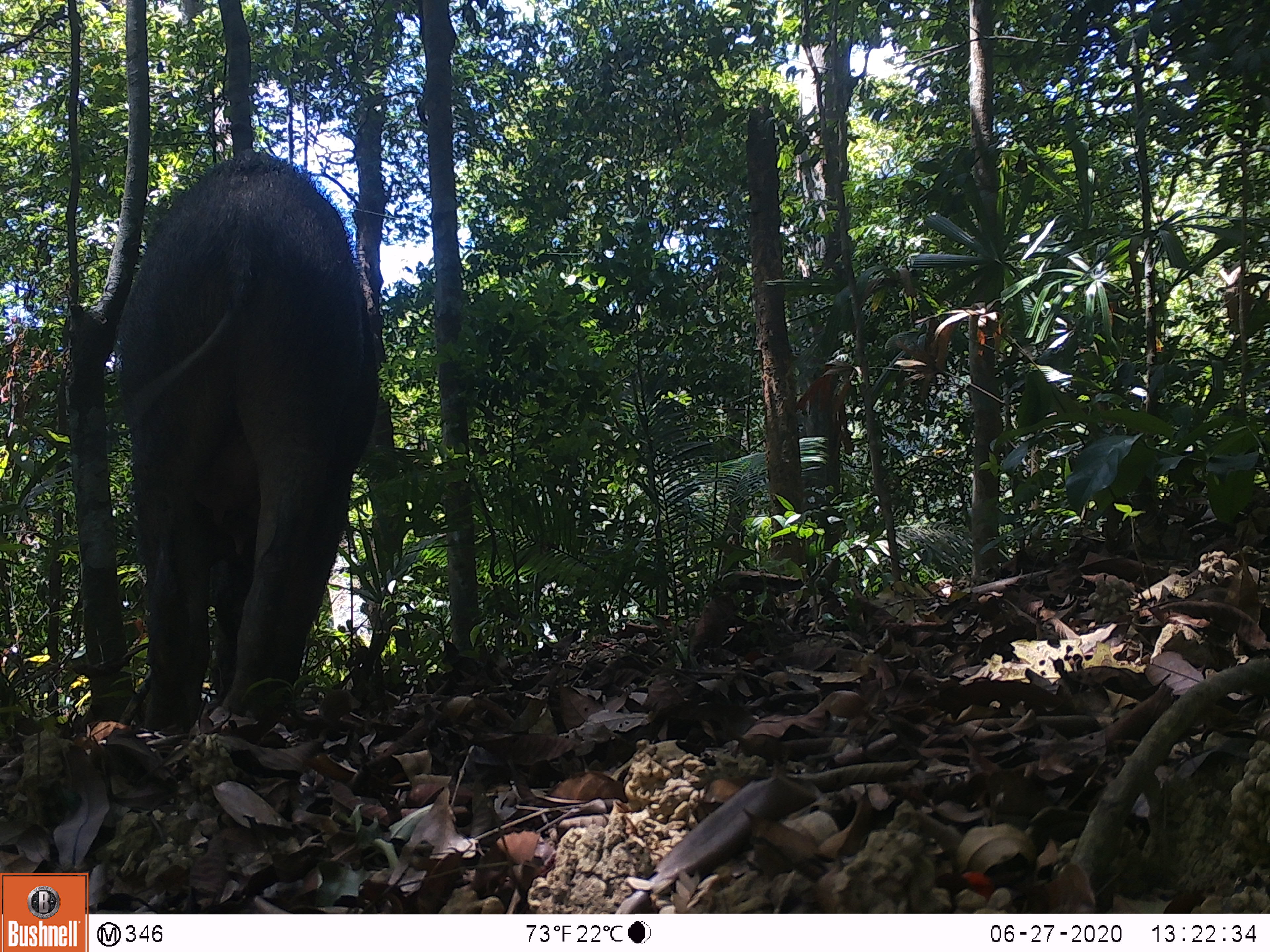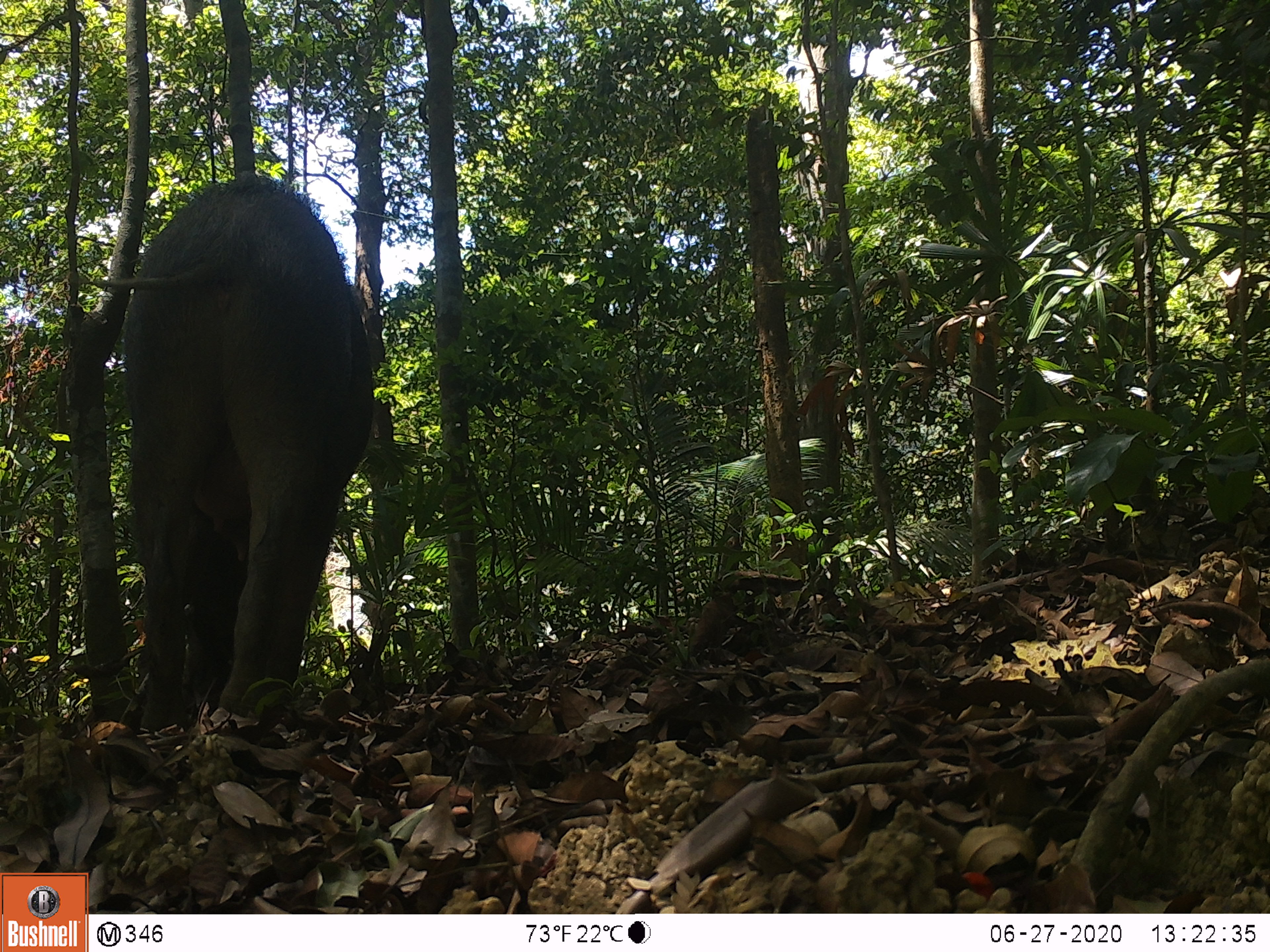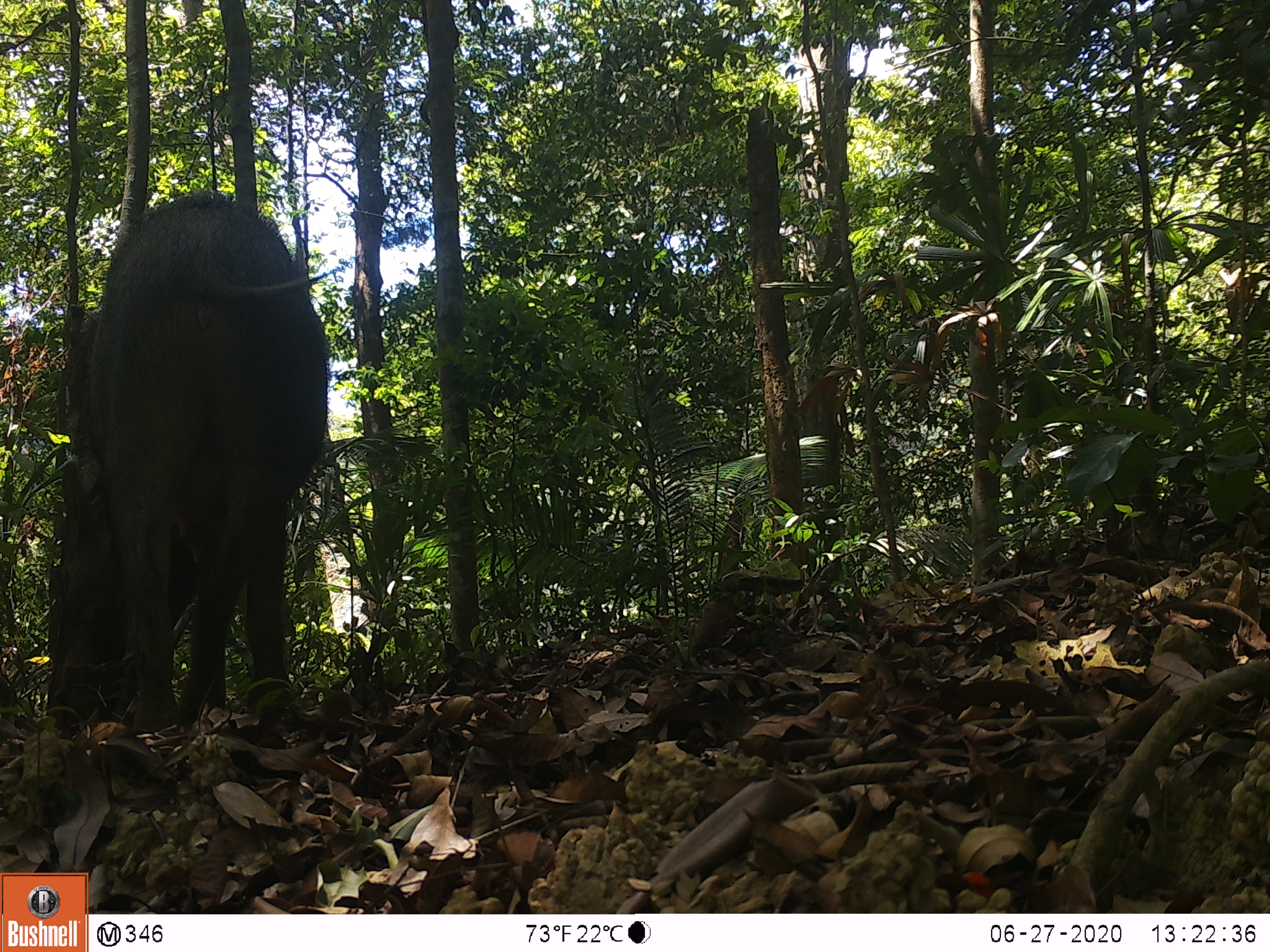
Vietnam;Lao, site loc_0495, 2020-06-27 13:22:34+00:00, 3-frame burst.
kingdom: Animalia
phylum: Chordata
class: Mammalia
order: Artiodactyla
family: Suidae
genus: Sus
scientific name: Sus scrofa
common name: eurasian wild pig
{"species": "eurasian wild pig (Sus scrofa)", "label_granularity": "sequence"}